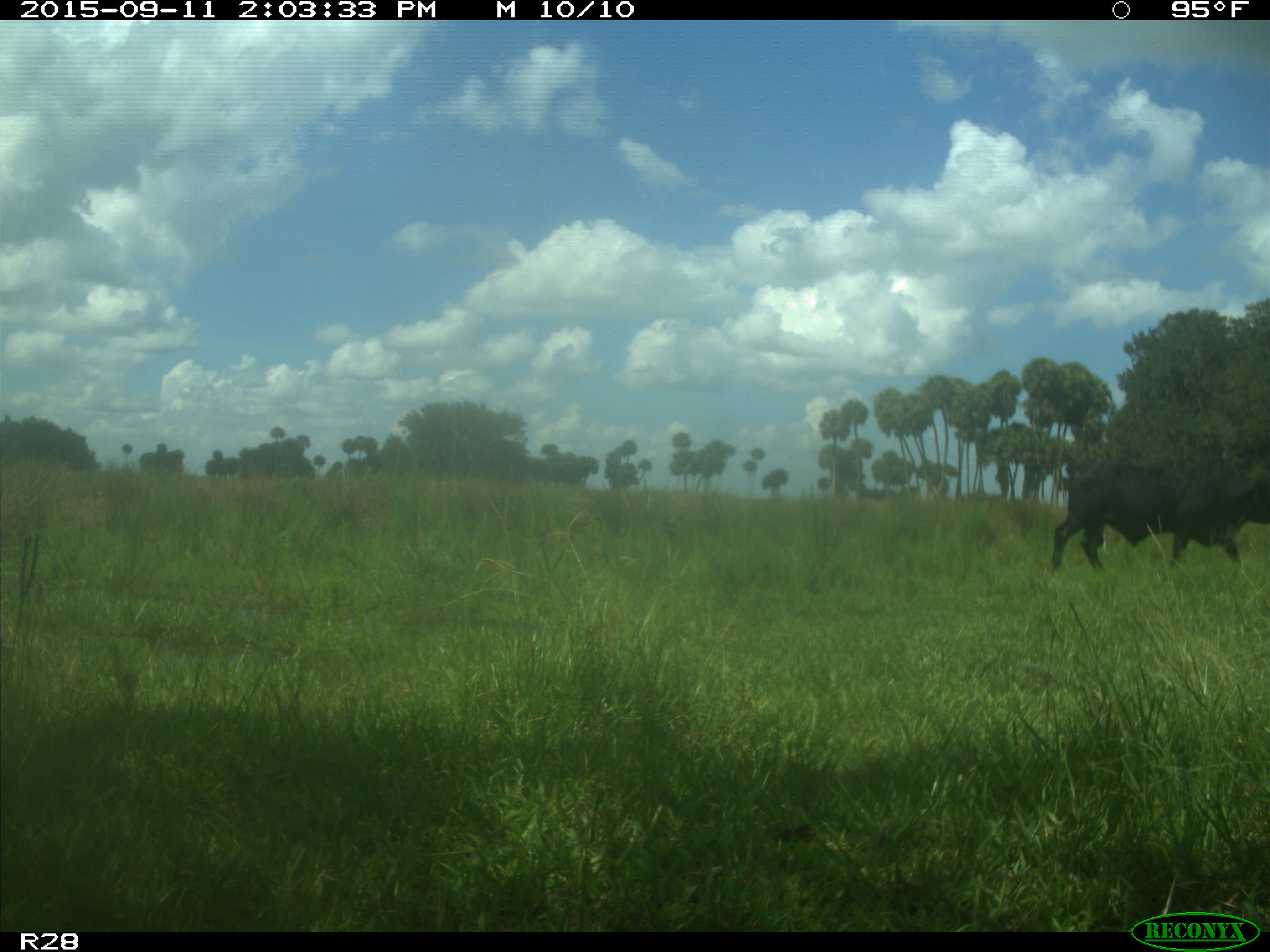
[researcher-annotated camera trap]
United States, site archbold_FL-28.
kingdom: Animalia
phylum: Chordata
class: Mammalia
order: Artiodactyla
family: Bovidae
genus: Bos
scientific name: Bos taurus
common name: domestic cow